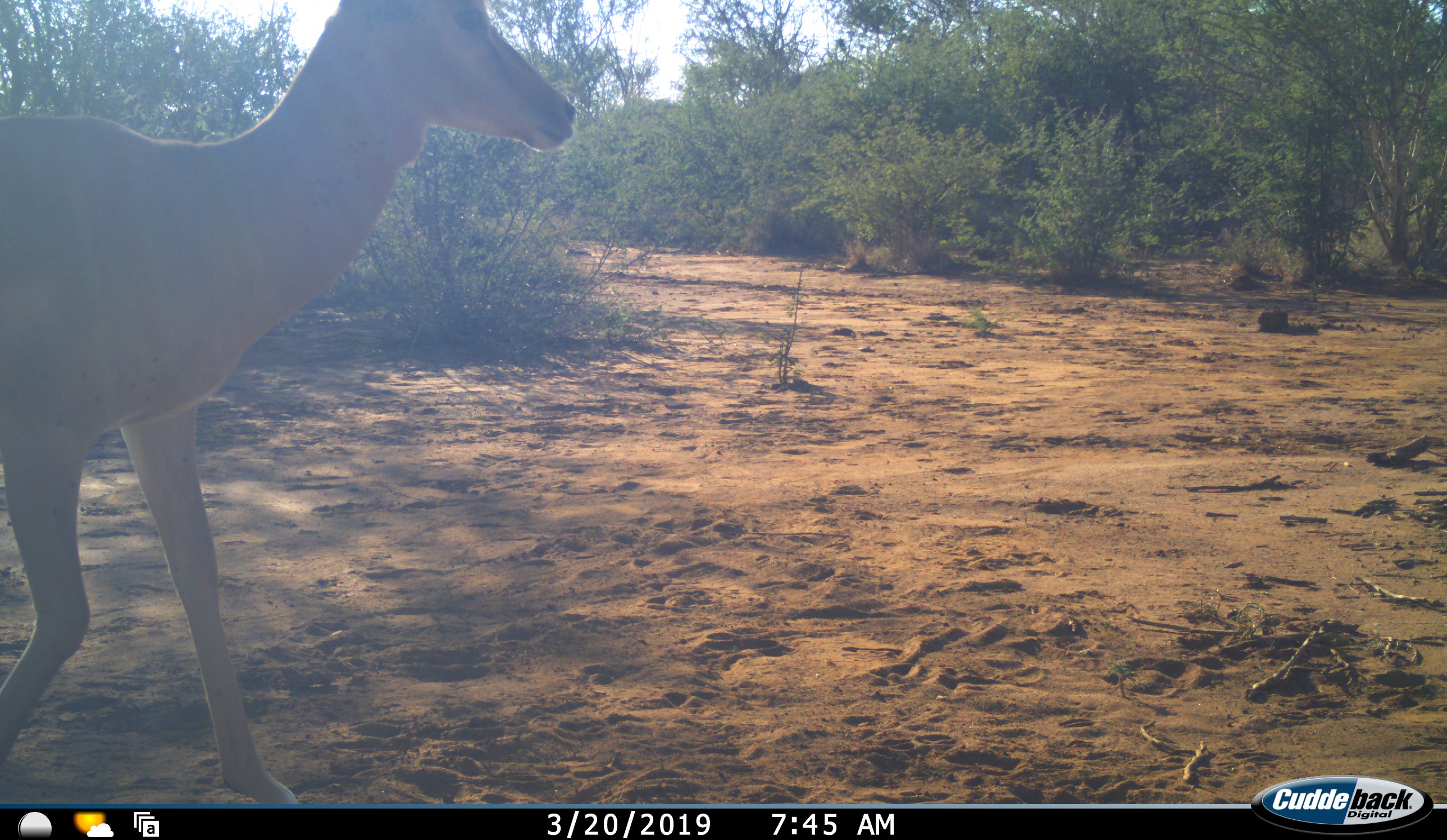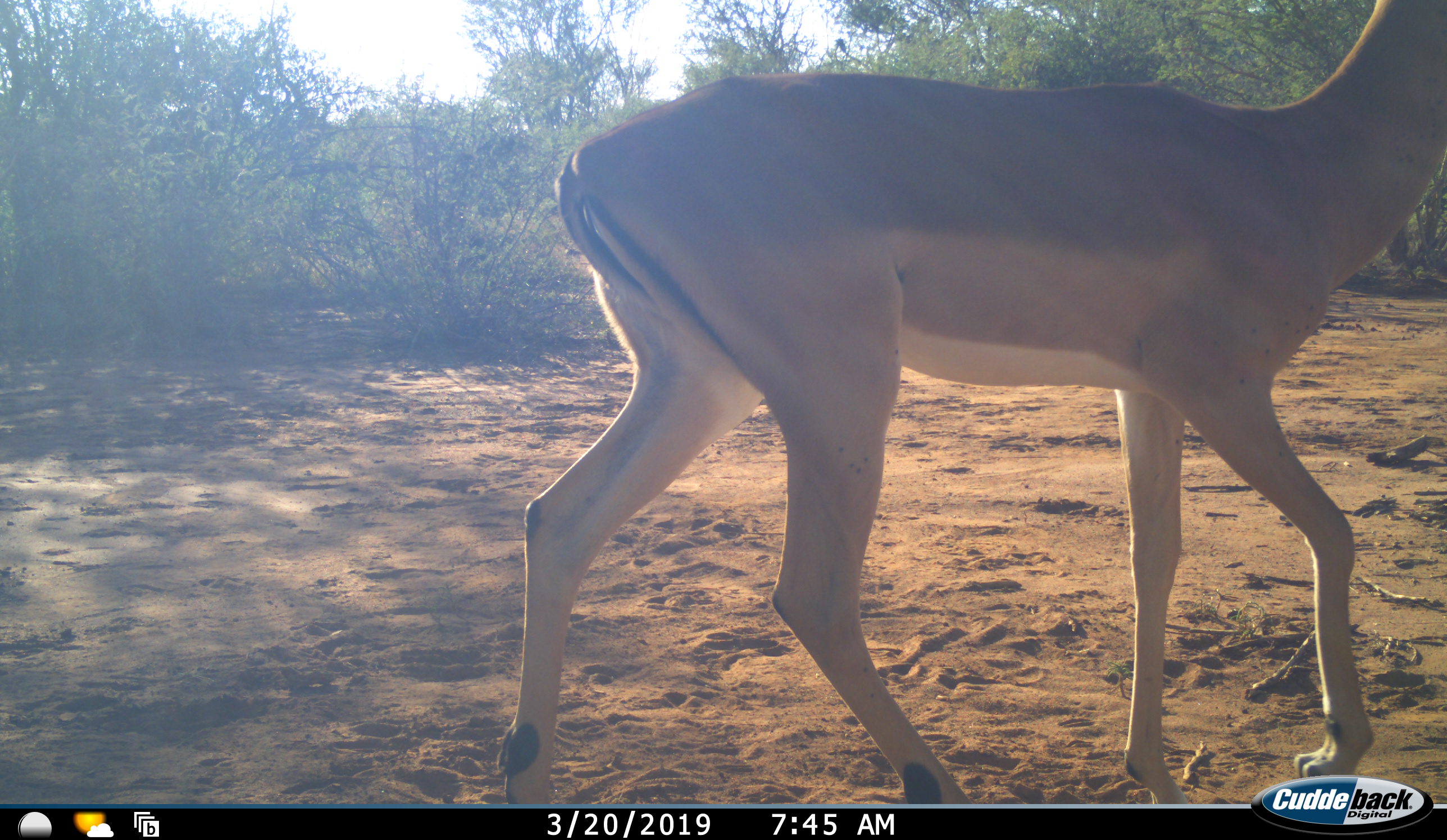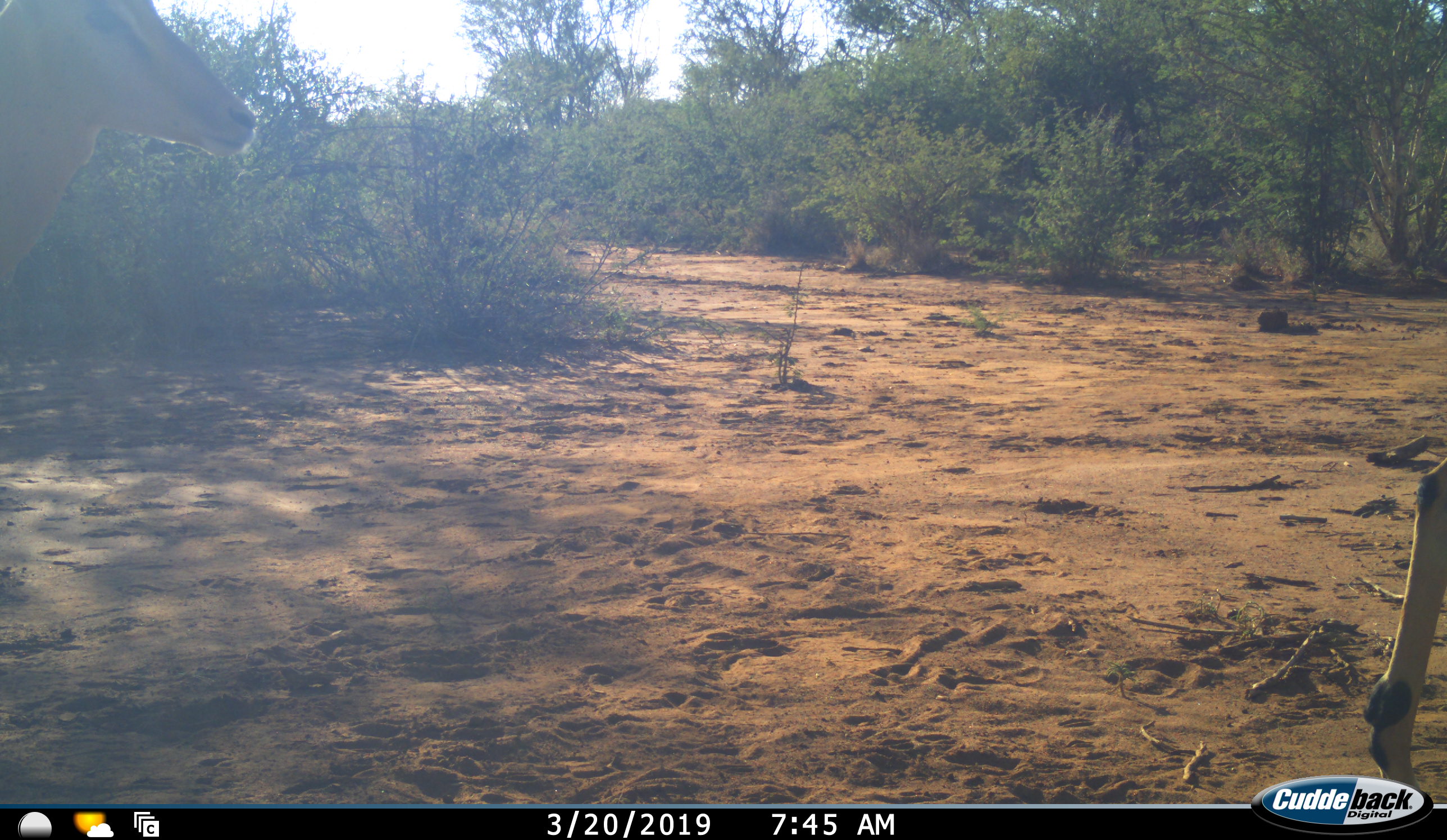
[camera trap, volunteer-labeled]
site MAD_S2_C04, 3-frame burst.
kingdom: Animalia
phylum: Chordata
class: Mammalia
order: Artiodactyla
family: Bovidae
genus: Aepyceros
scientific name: Aepyceros melampus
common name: impala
Impala (Aepyceros melampus), count 1. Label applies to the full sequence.